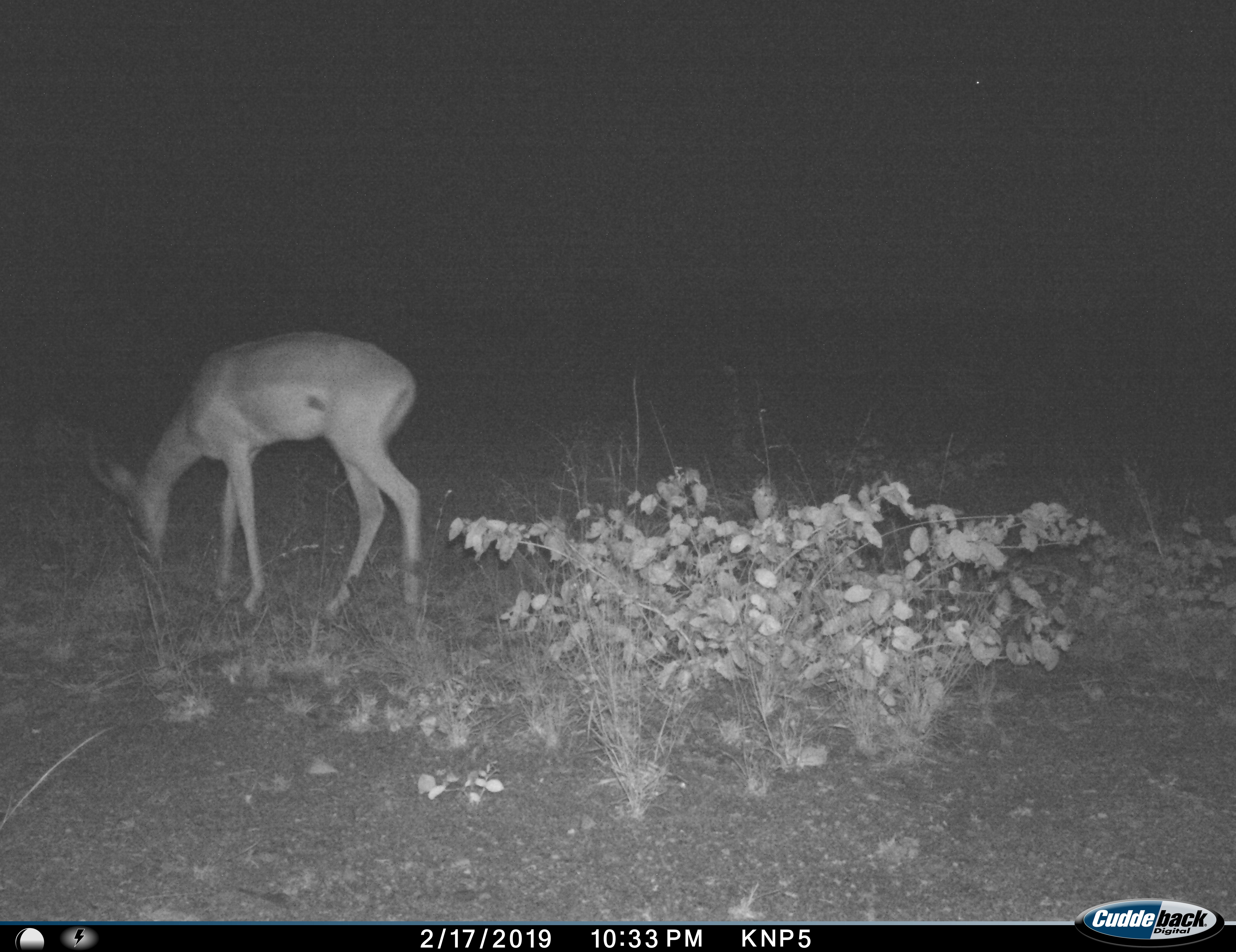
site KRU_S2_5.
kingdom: Animalia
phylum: Chordata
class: Mammalia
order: Artiodactyla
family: Bovidae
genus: Aepyceros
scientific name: Aepyceros melampus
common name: impala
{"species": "impala (Aepyceros melampus)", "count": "1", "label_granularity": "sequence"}